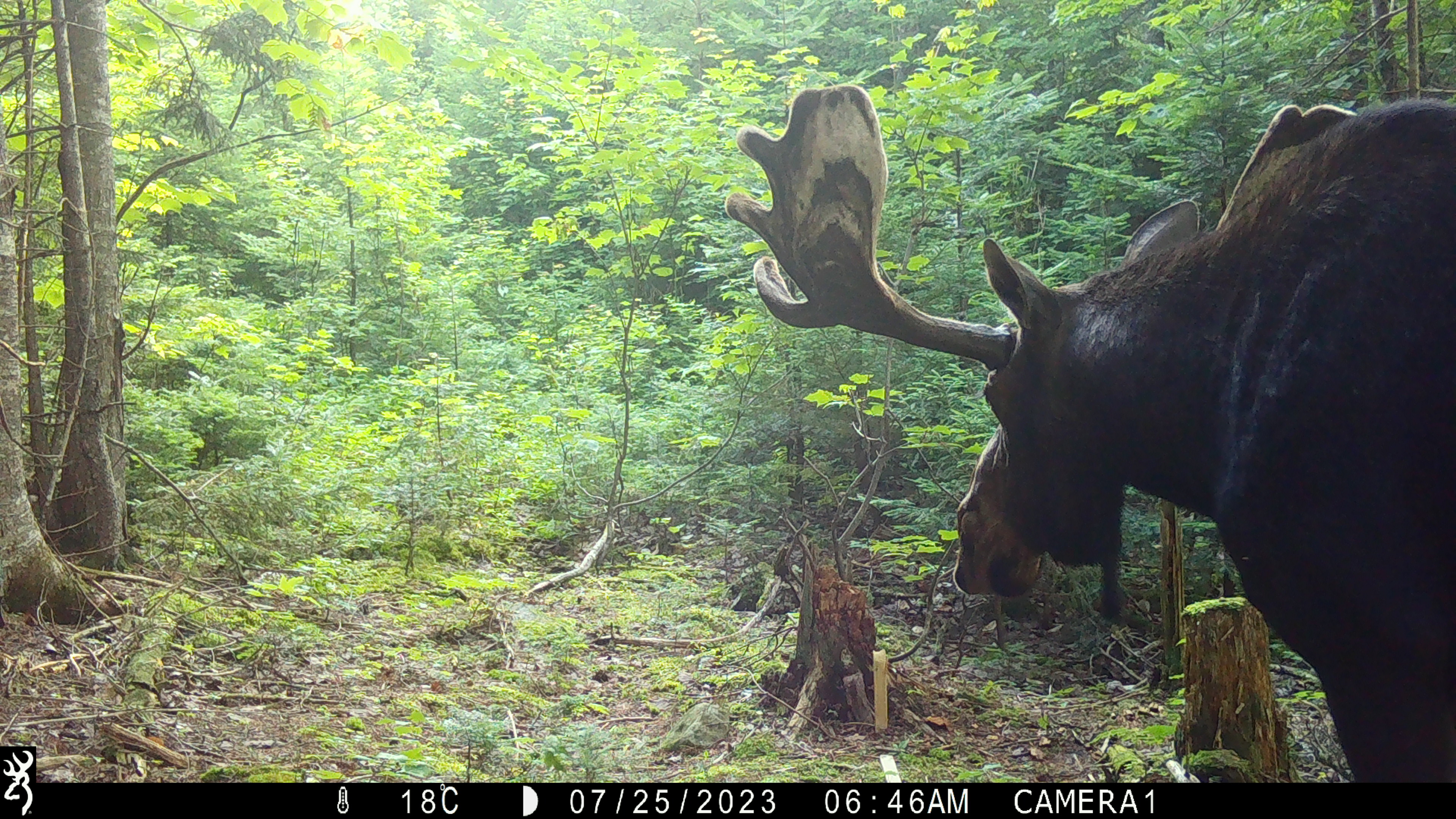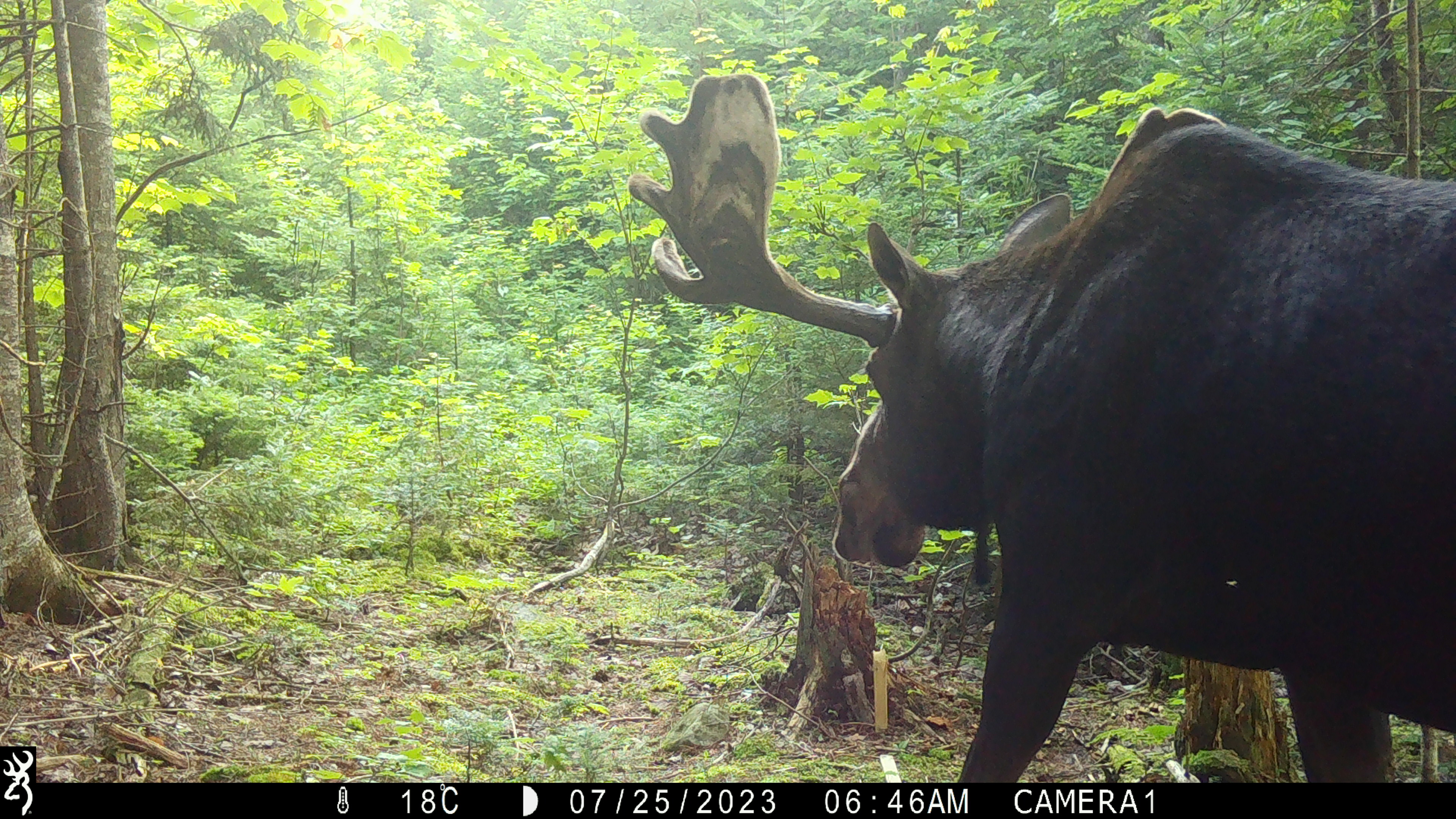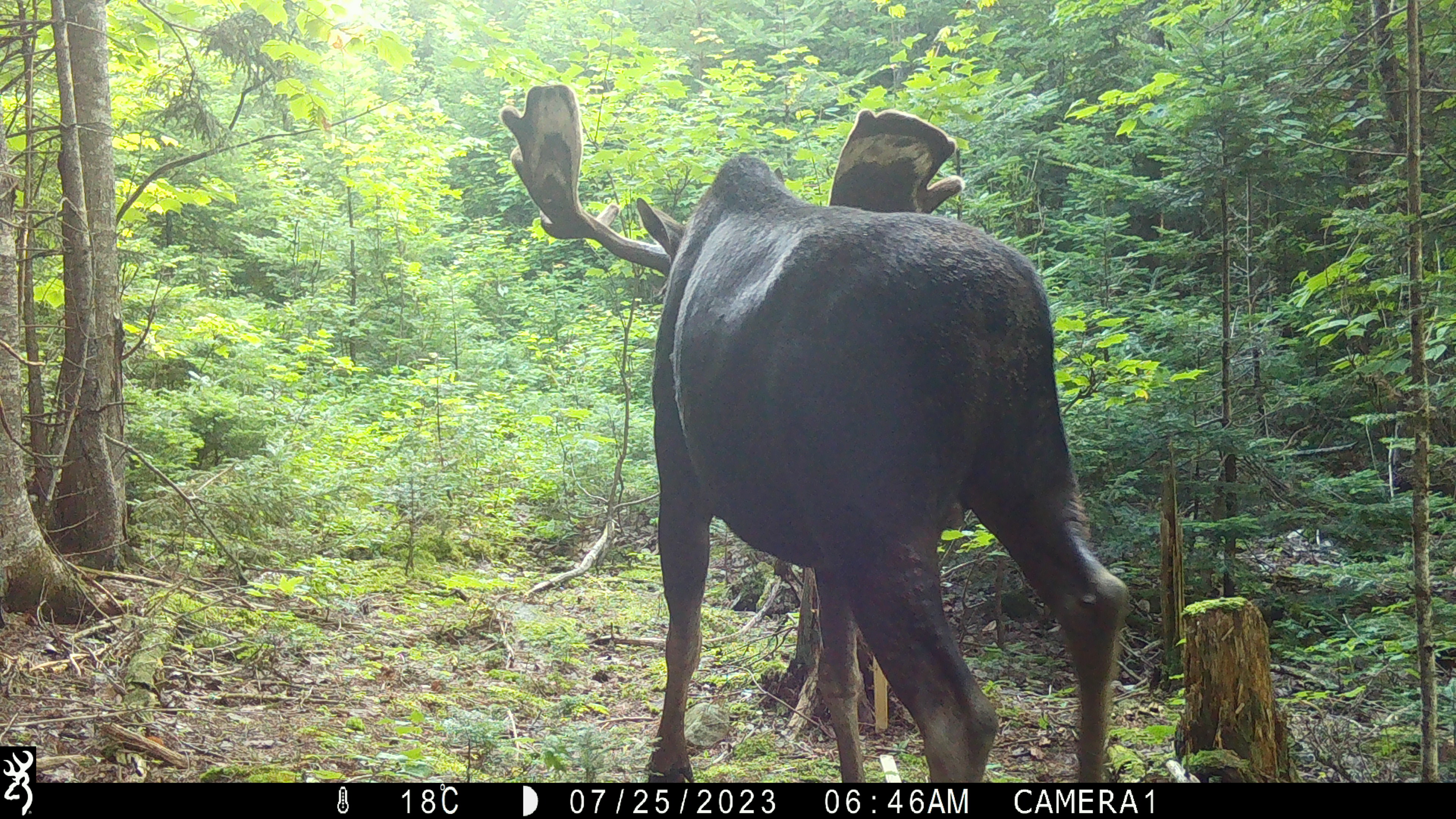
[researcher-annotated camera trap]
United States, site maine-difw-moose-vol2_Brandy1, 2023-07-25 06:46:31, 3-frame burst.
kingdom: Animalia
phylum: Chordata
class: Mammalia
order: Artiodactyla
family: Cervidae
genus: Alces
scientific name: Alces alces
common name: moose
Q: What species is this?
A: Moose (Alces alces).